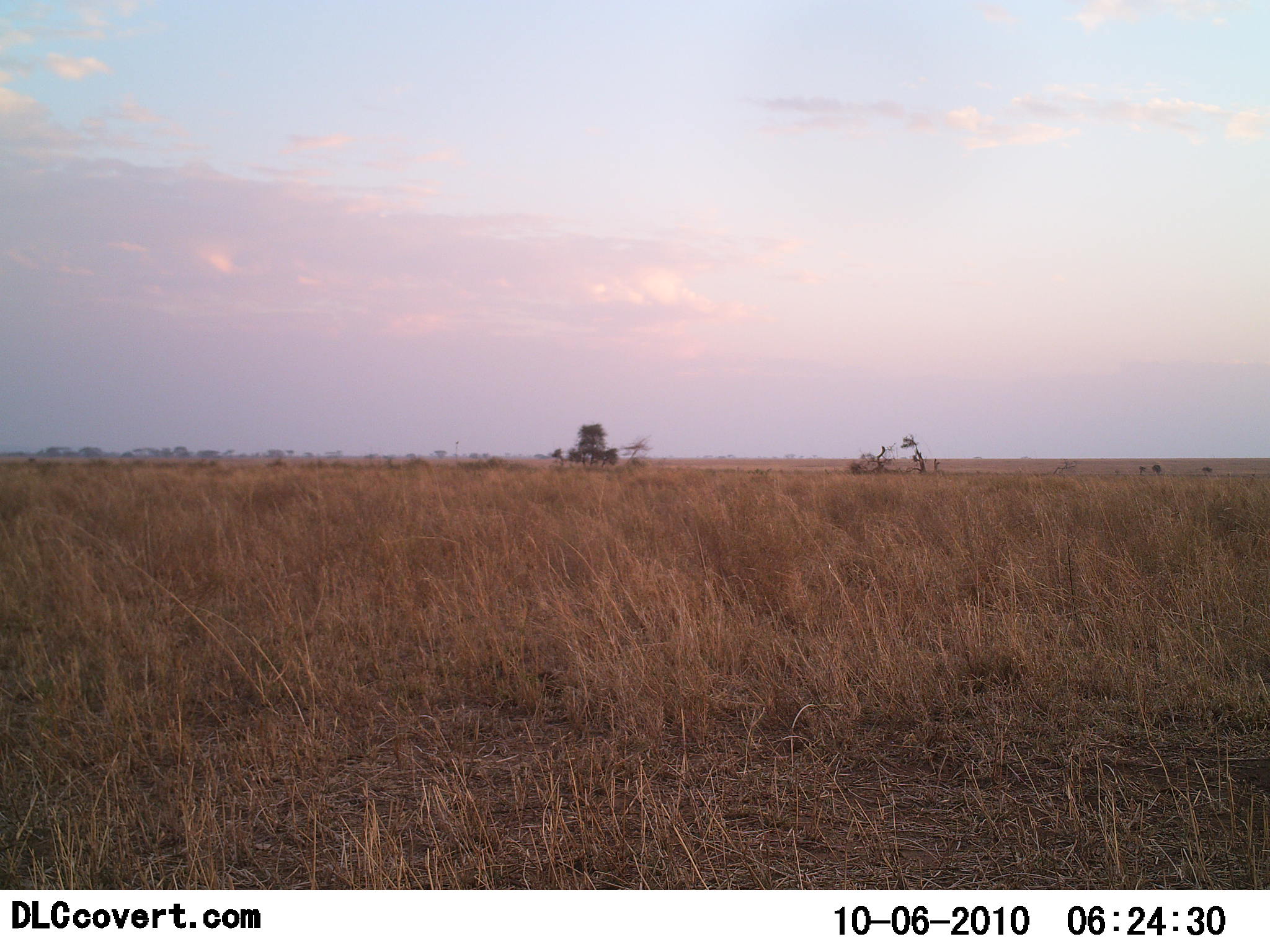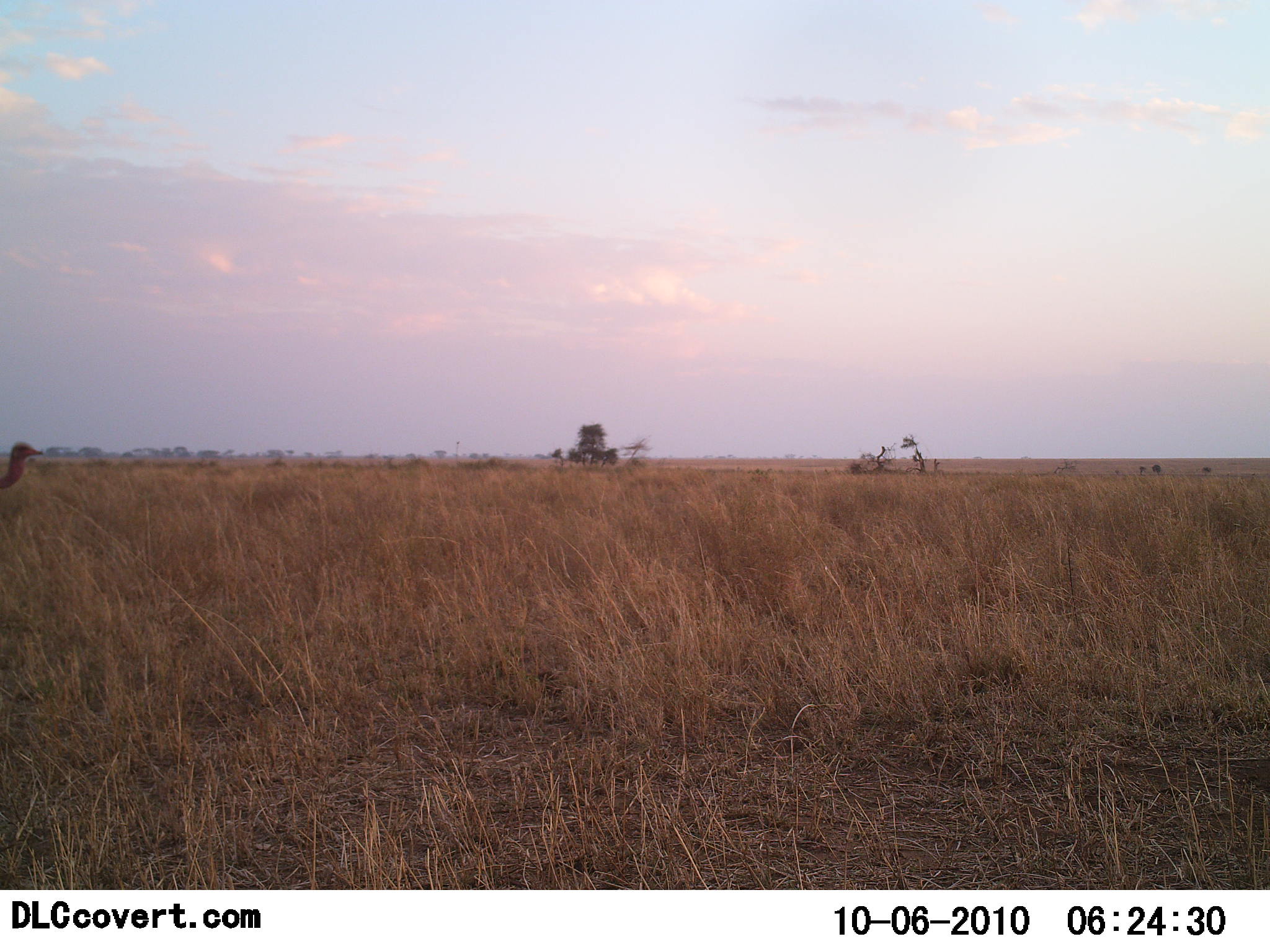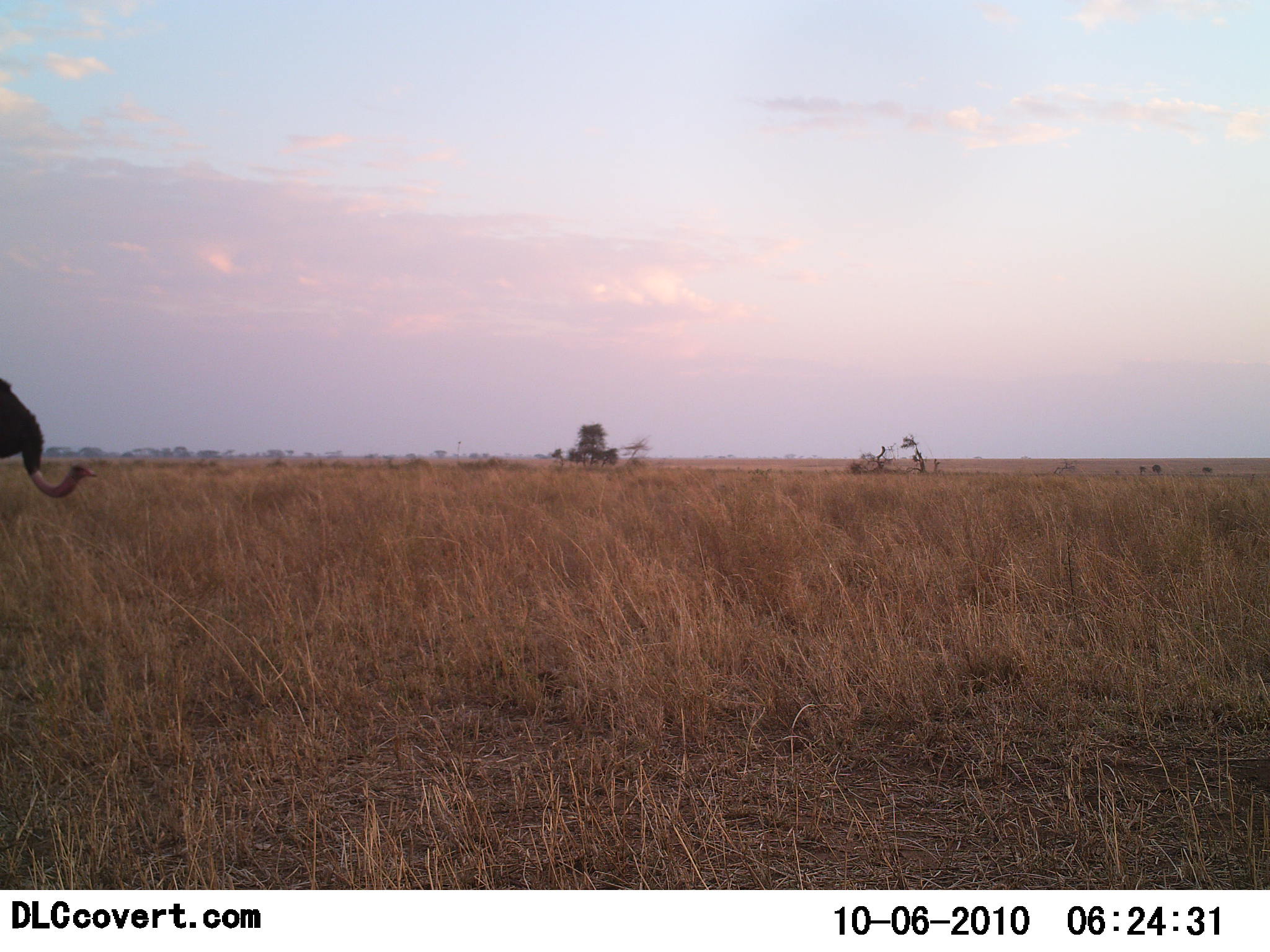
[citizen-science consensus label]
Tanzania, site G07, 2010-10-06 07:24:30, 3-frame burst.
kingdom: Animalia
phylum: Chordata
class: Aves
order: Struthioniformes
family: Struthionidae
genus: Struthio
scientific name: Struthio camelus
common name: ostrich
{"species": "ostrich (Struthio camelus)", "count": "1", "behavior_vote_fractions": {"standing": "8%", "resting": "0%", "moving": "92%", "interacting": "0%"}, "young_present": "0%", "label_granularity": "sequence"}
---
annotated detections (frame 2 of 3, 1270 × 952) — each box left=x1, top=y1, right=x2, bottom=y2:
animal: left=0, top=441, right=43, bottom=490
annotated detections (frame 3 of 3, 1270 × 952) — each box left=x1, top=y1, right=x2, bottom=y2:
animal: left=0, top=377, right=98, bottom=498